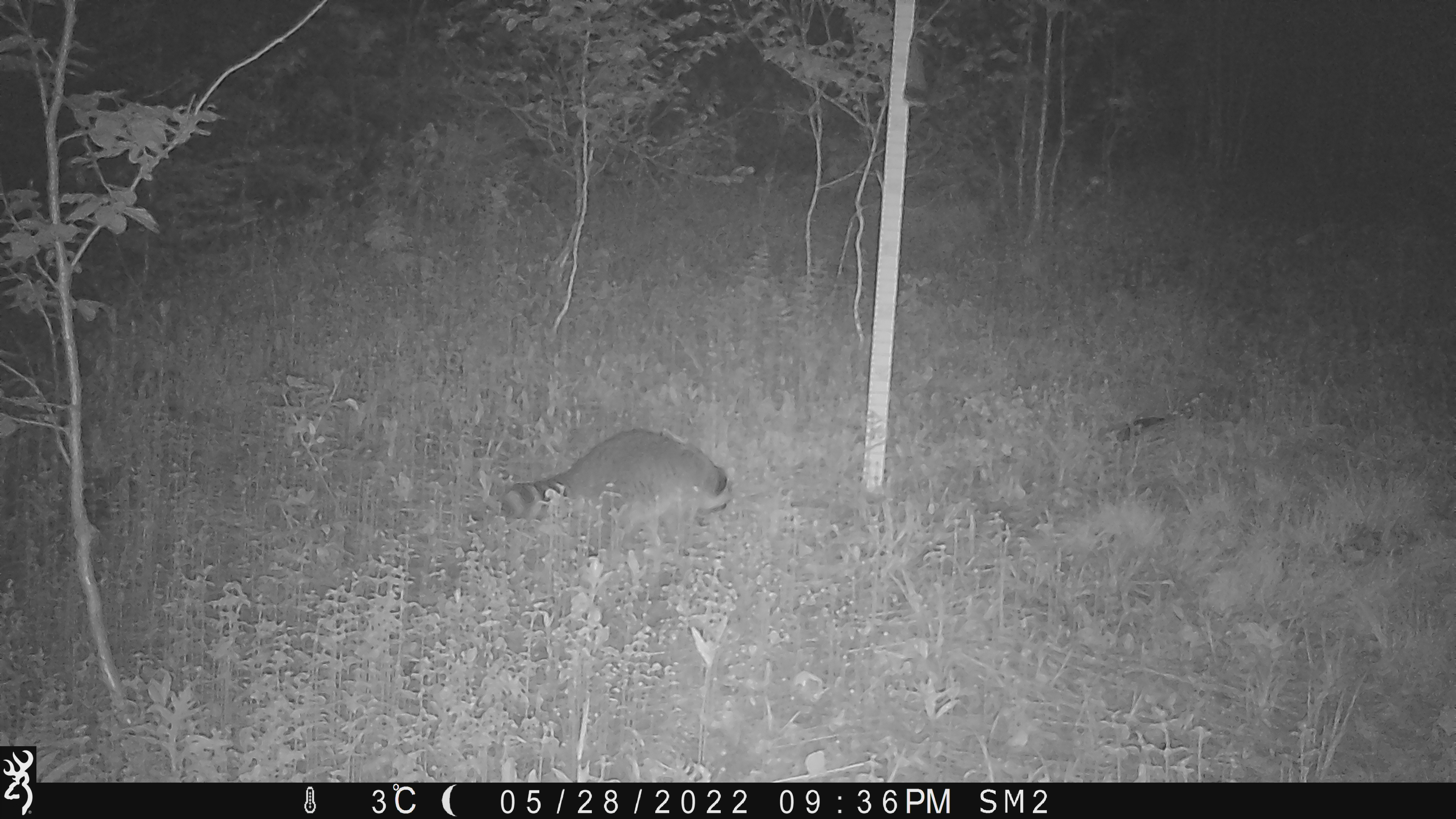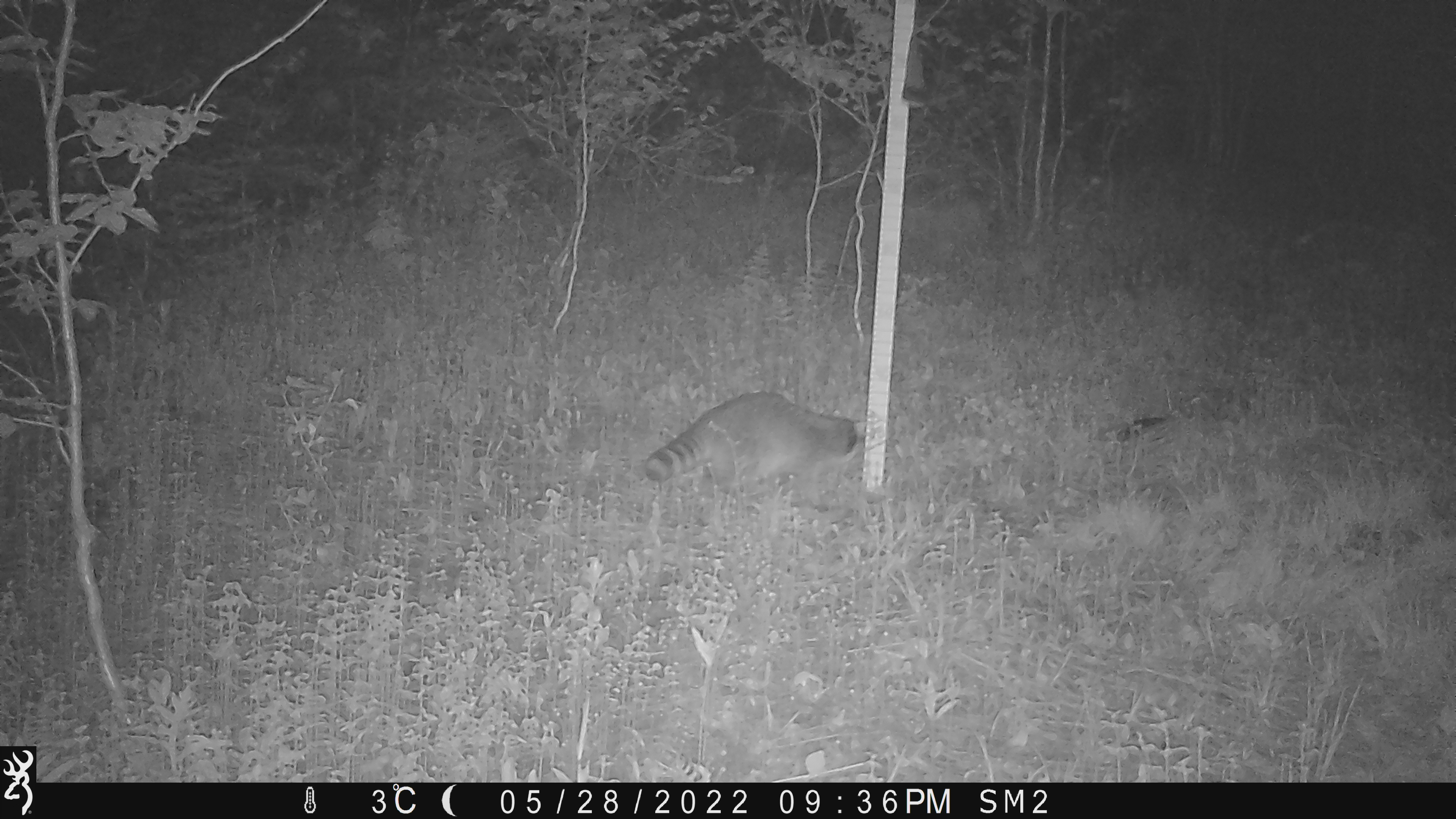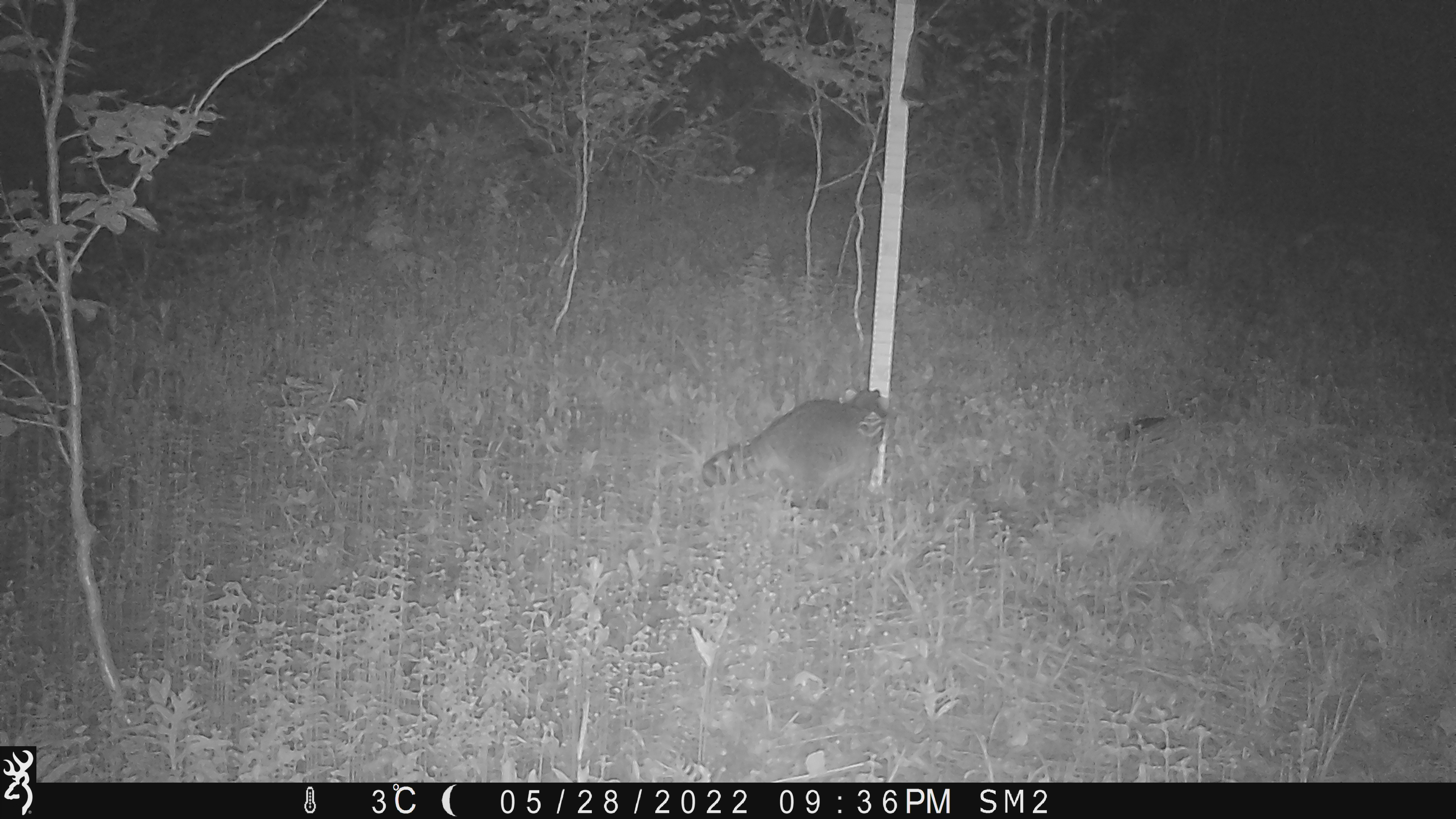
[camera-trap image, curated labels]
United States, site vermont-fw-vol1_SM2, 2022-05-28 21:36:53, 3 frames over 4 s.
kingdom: Animalia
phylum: Chordata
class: Mammalia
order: Carnivora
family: Procyonidae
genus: Procyon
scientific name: Procyon lotor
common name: raccoon